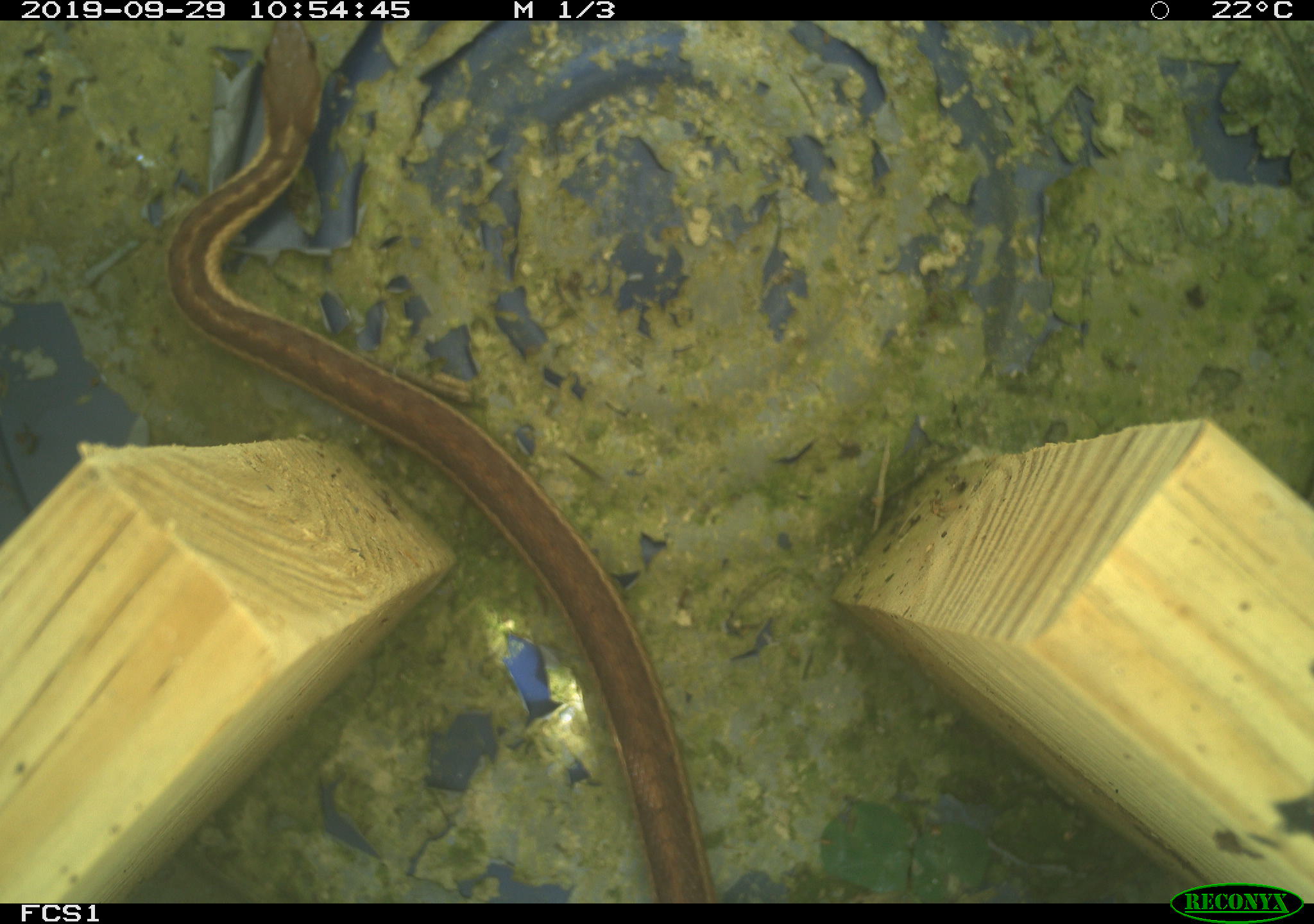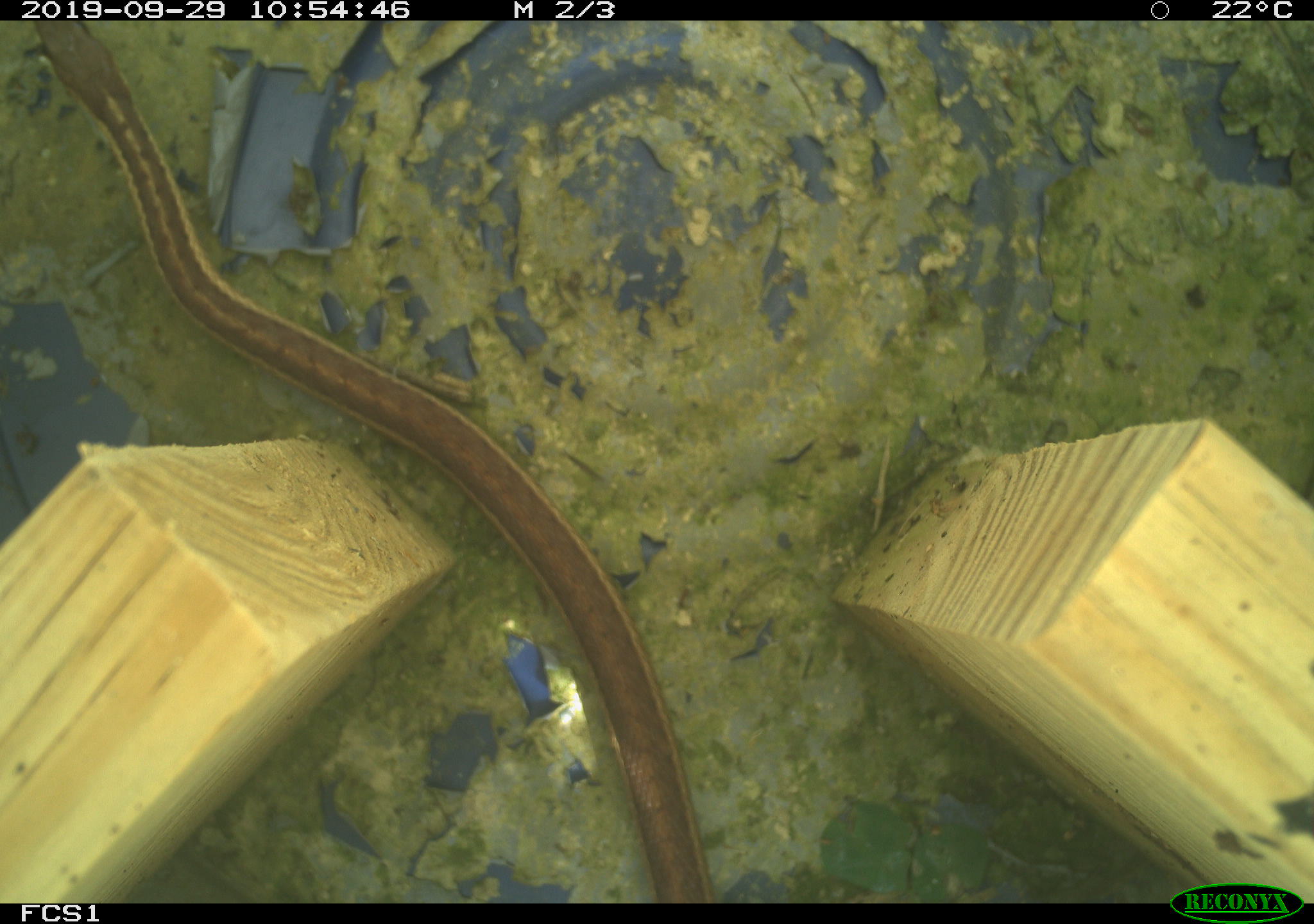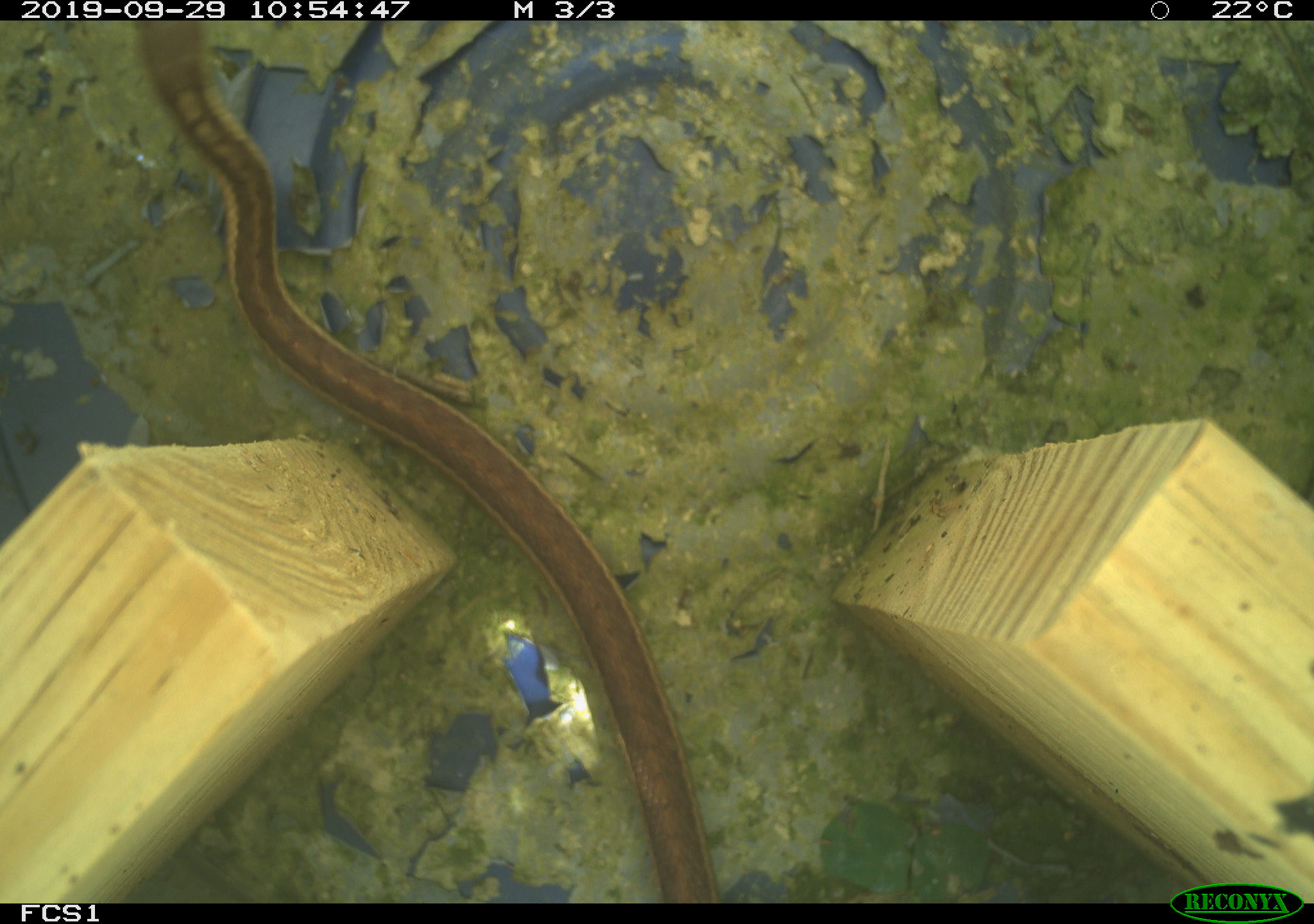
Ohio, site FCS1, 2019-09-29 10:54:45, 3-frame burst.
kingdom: Animalia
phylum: Chordata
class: Reptilia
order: Squamata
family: Colubridae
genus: Thamnophis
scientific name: Thamnophis sirtalis sirtalis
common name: eastern gartersnake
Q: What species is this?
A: Eastern gartersnake (Thamnophis sirtalis sirtalis).